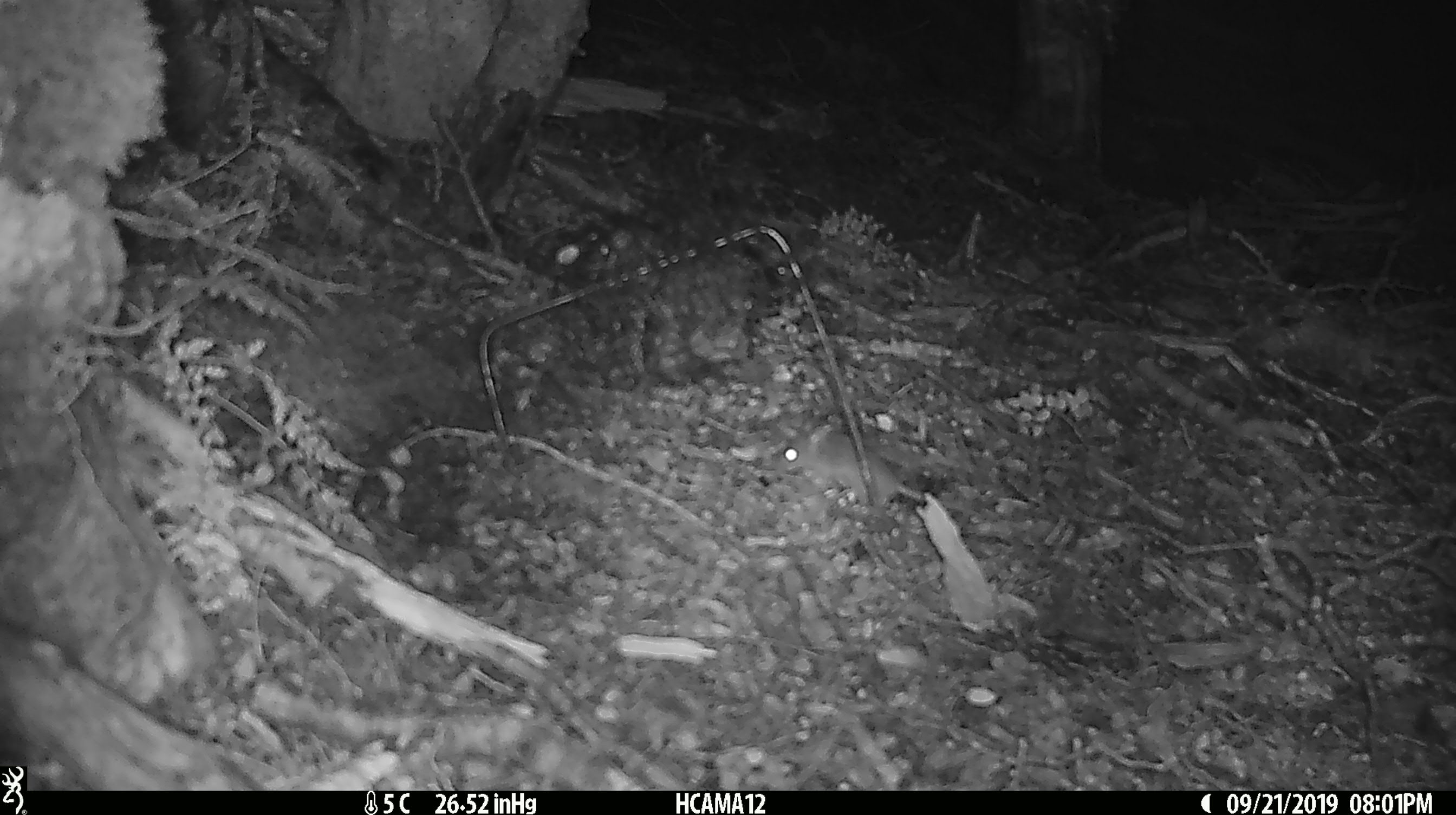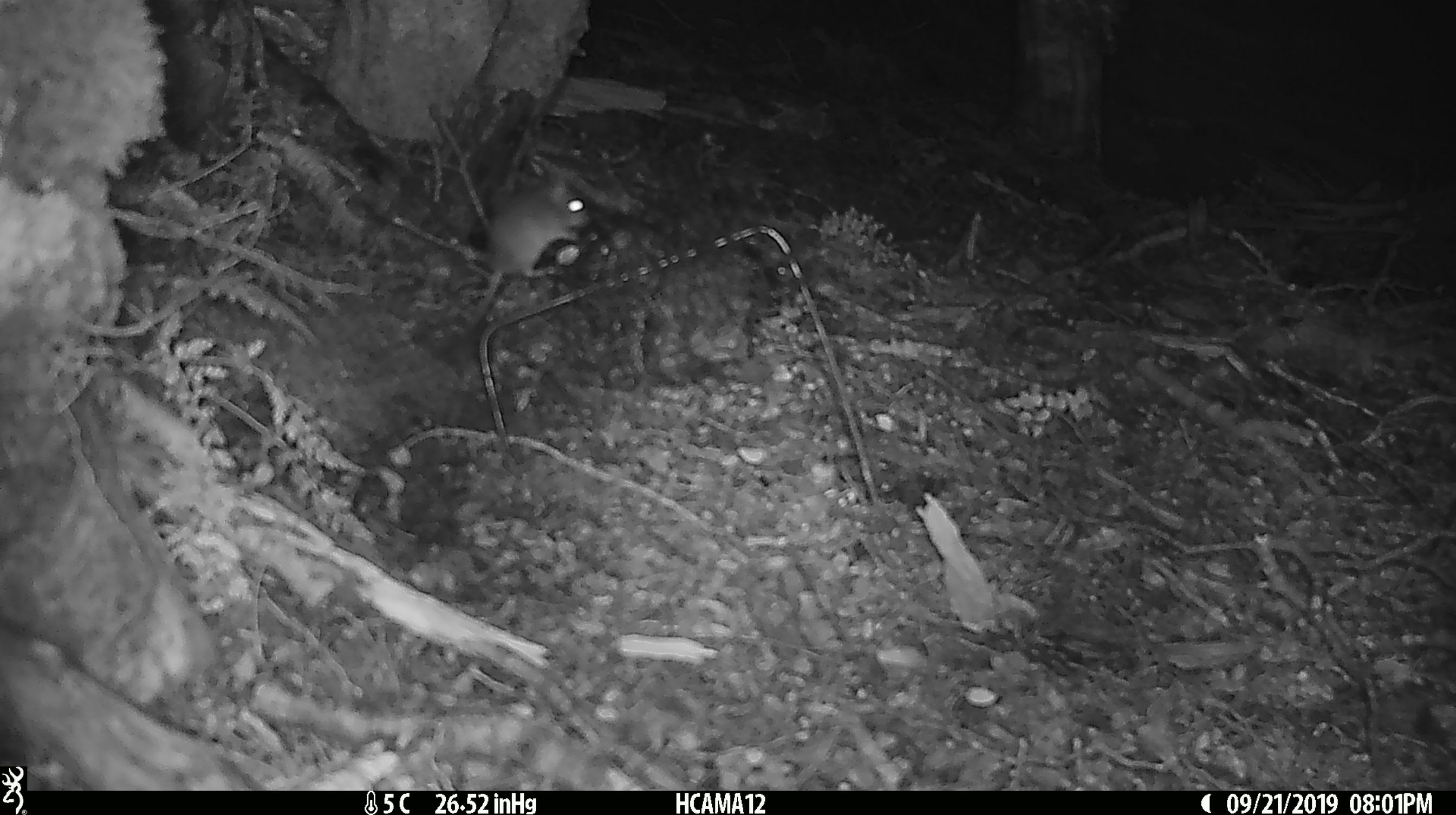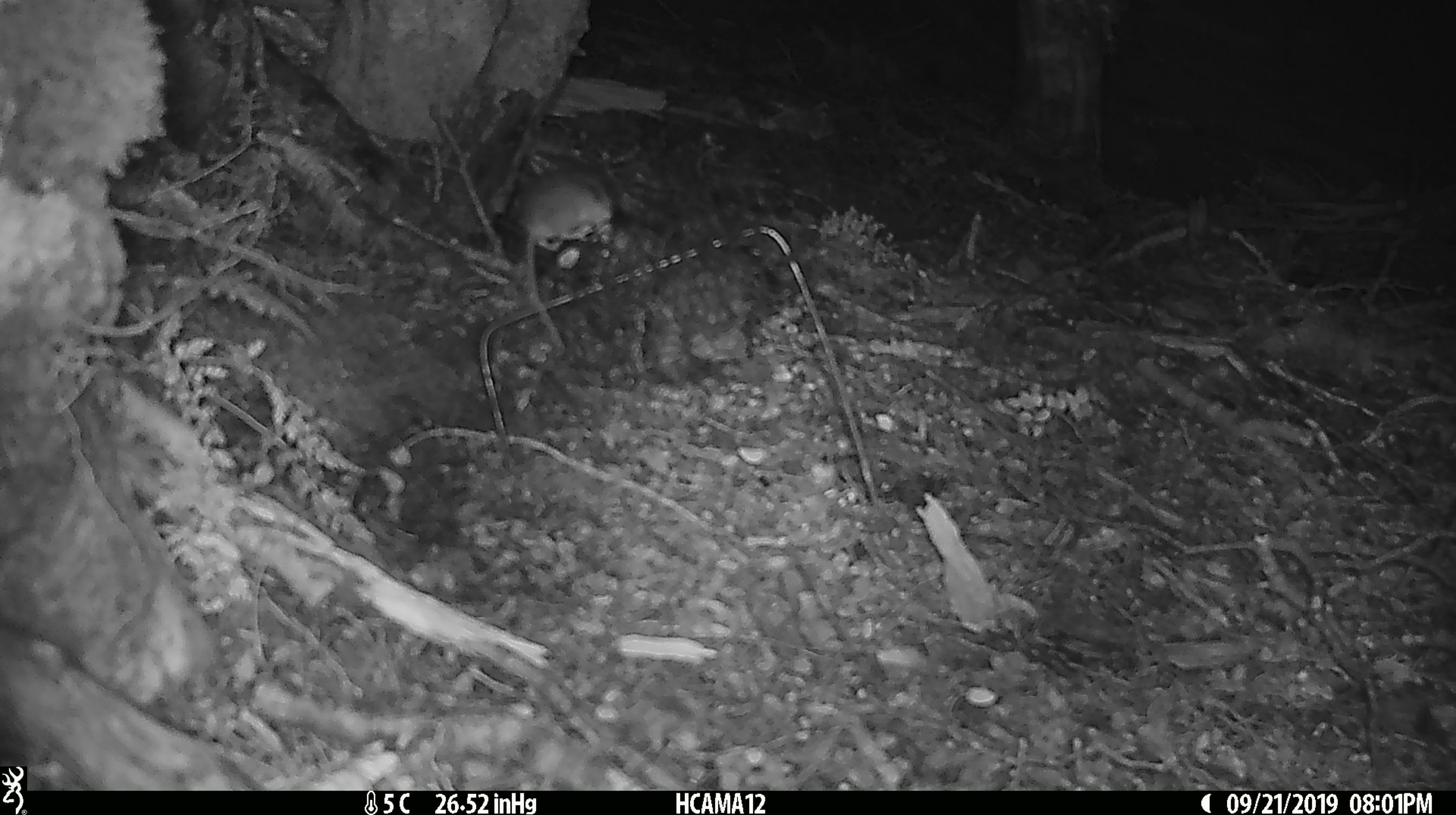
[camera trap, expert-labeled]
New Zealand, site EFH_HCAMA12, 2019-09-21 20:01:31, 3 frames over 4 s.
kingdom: Animalia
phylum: Chordata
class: Mammalia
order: Rodentia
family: Muridae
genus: Mus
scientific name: Mus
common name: mouse